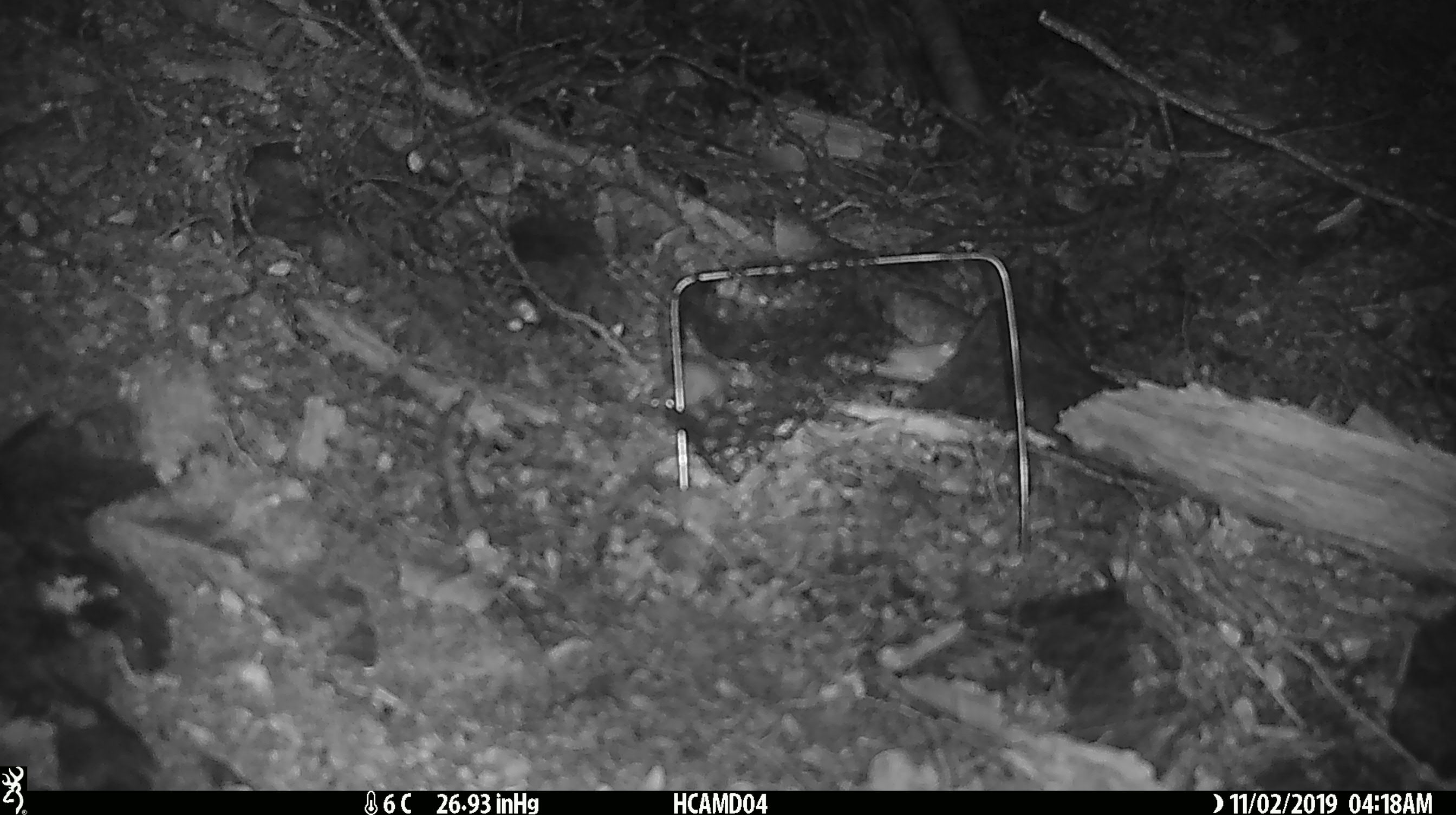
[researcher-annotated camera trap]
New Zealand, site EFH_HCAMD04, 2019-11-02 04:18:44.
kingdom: Animalia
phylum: Chordata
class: Mammalia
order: Rodentia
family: Muridae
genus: Mus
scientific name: Mus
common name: mouse